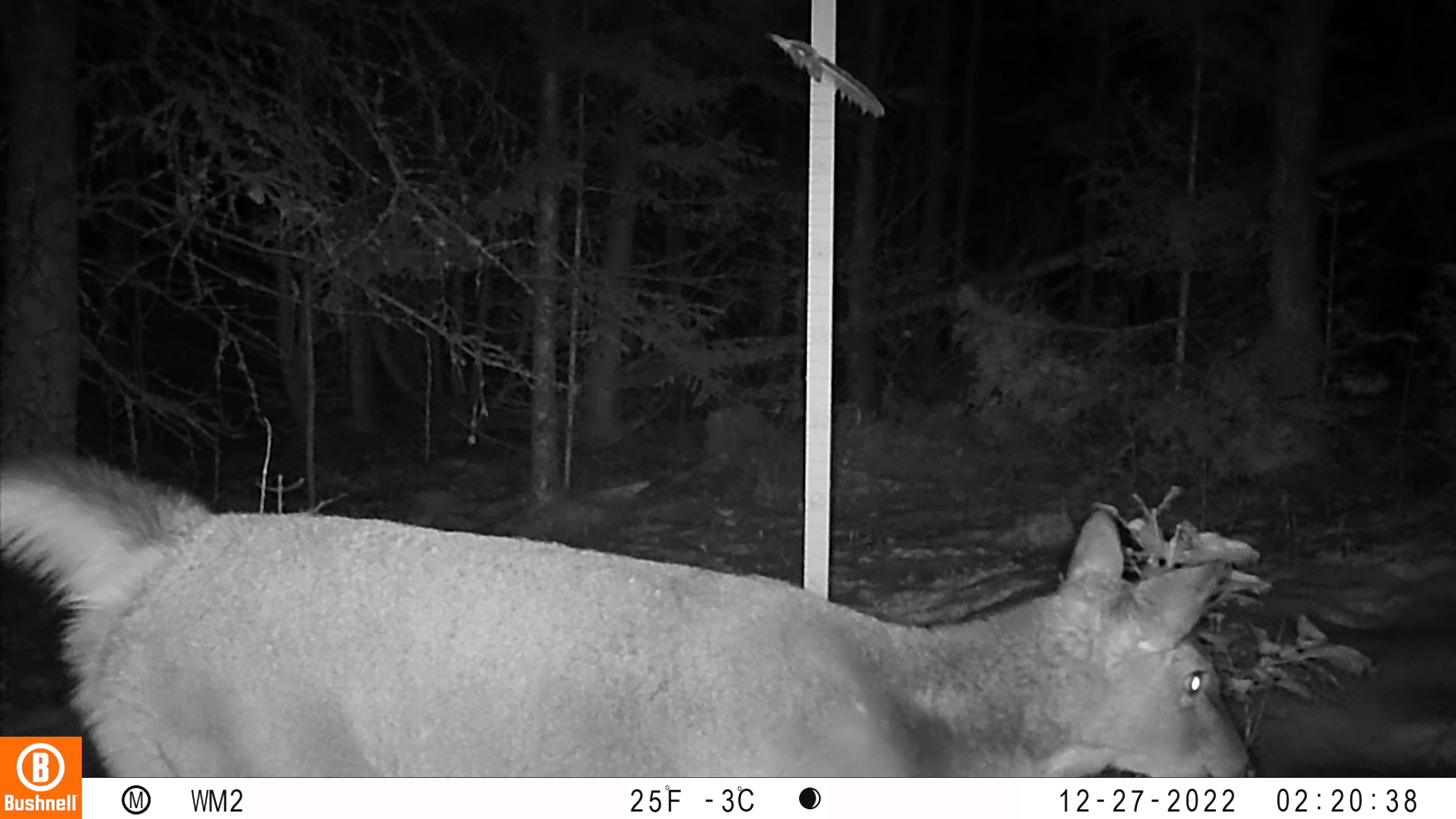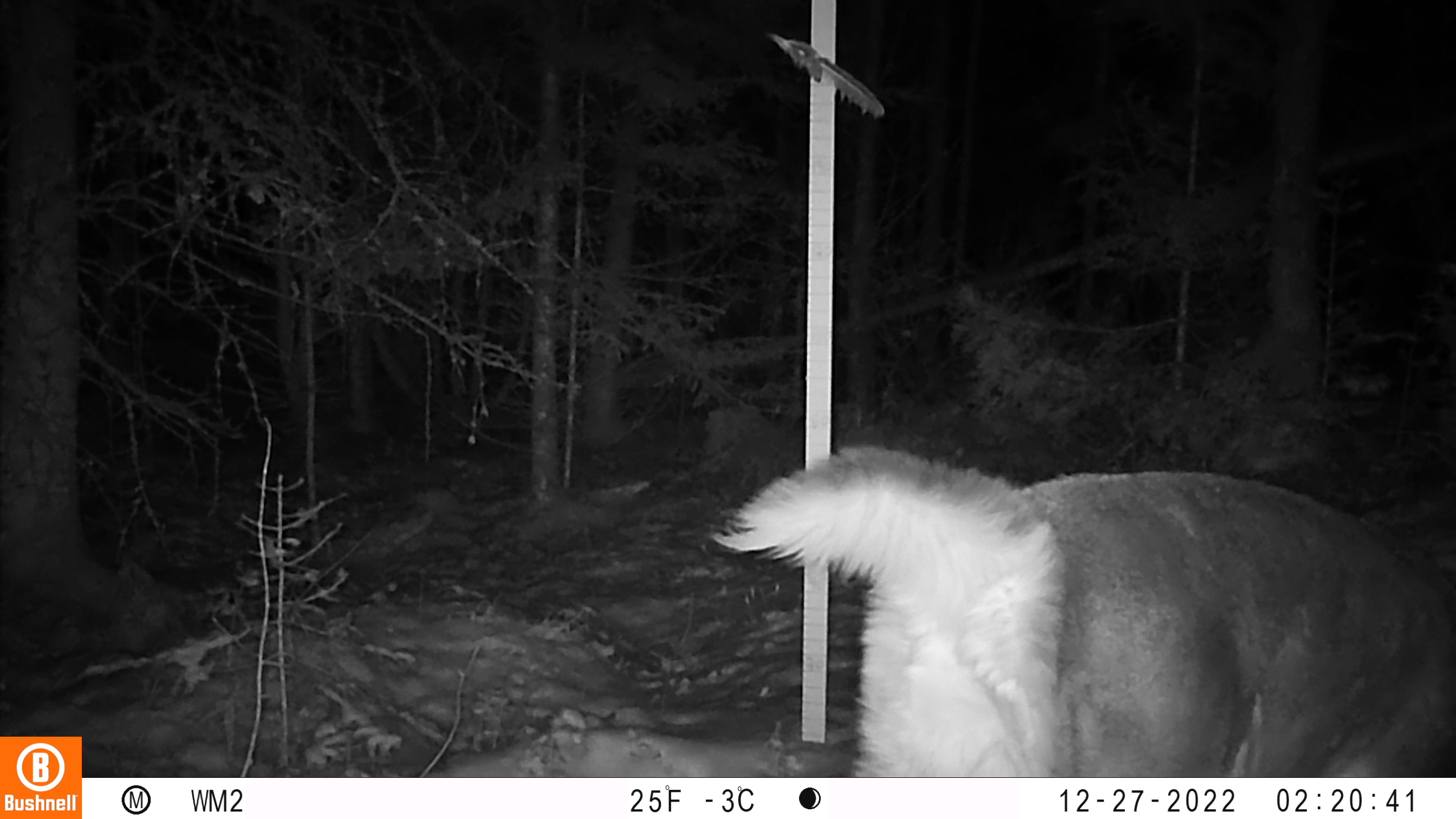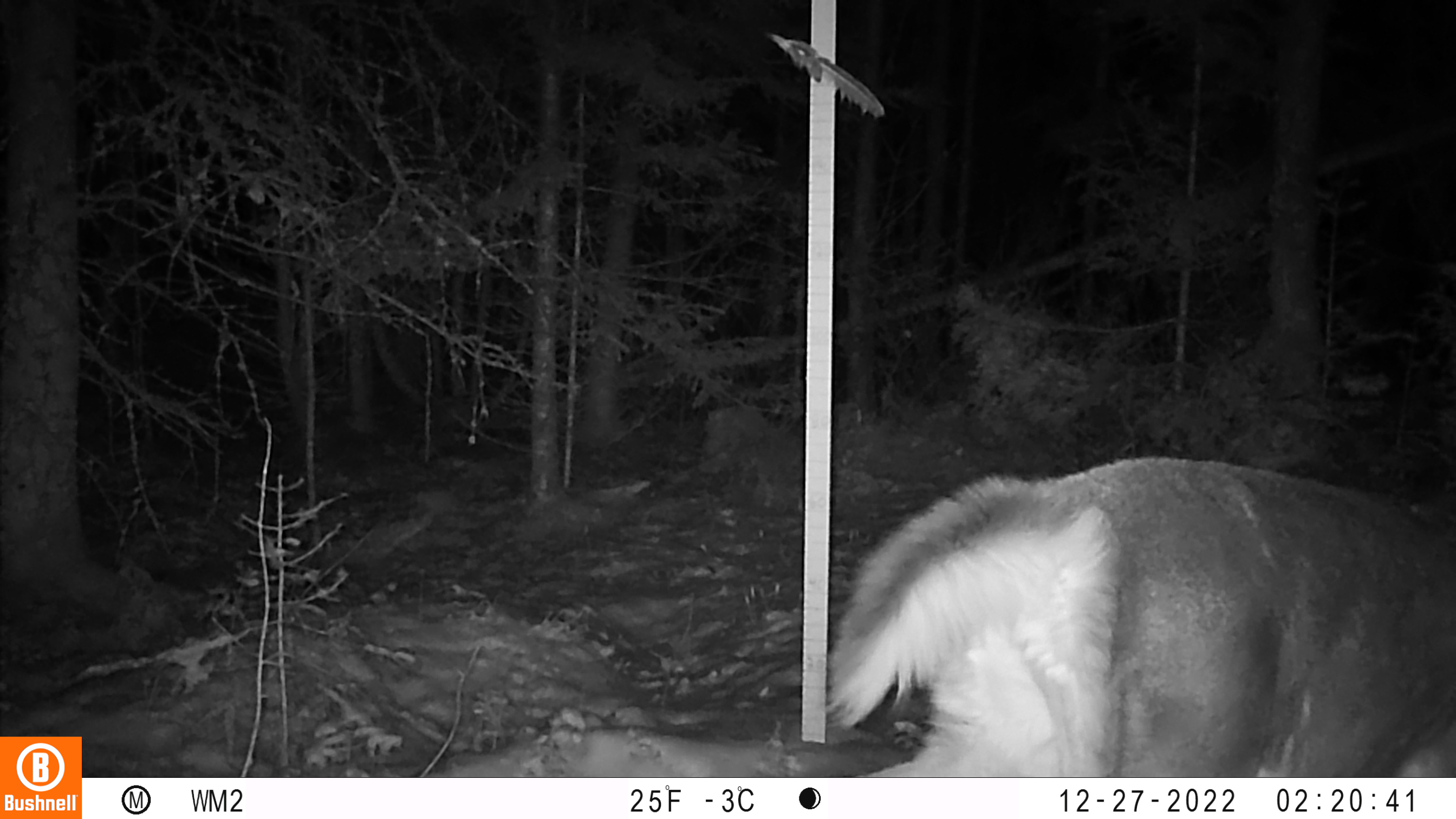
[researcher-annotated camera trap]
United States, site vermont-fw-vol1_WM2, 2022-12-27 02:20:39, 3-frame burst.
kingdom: Animalia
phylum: Chordata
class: Mammalia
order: Artiodactyla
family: Cervidae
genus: Odocoileus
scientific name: Odocoileus virginianus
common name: white-tailed deer